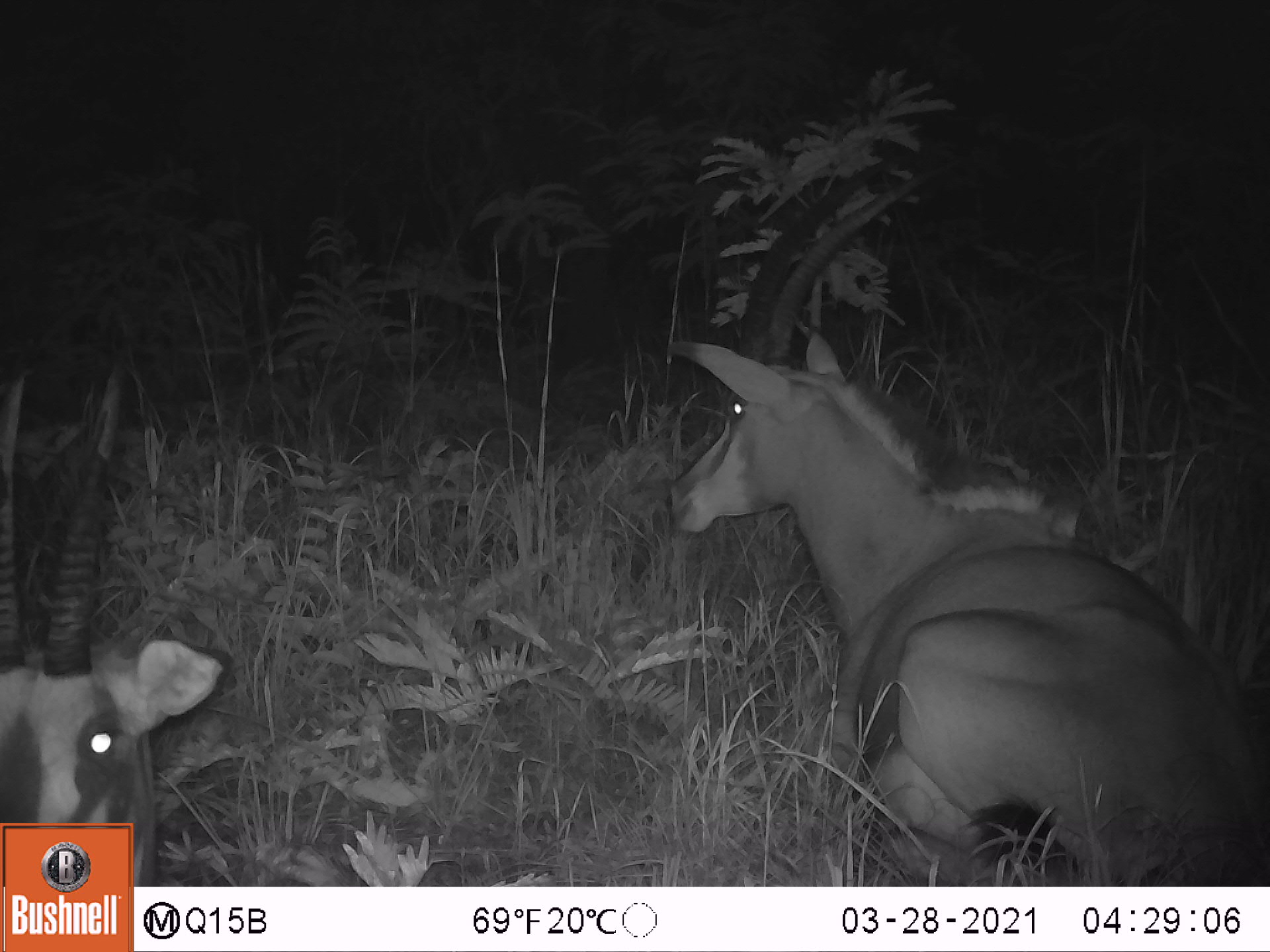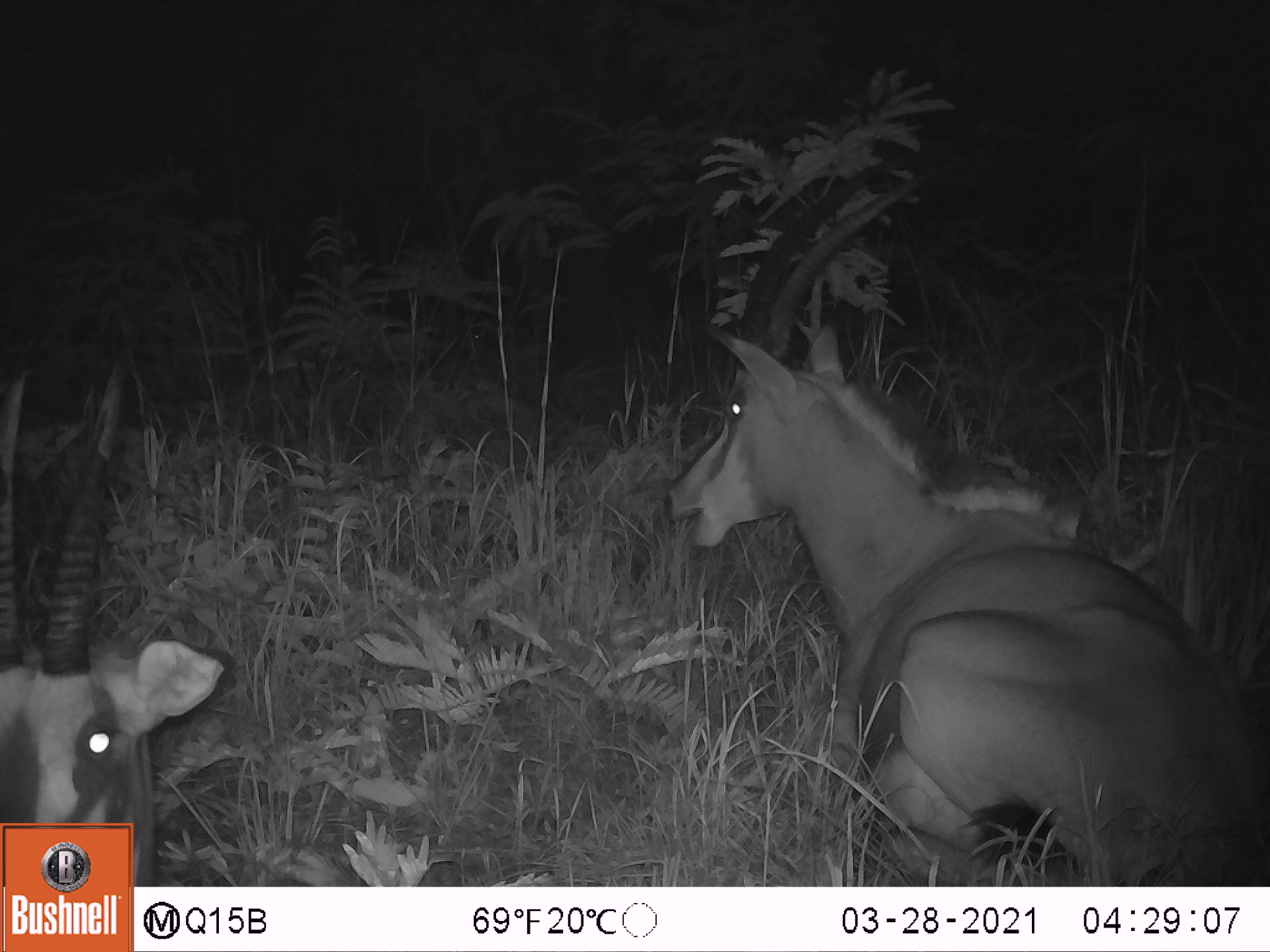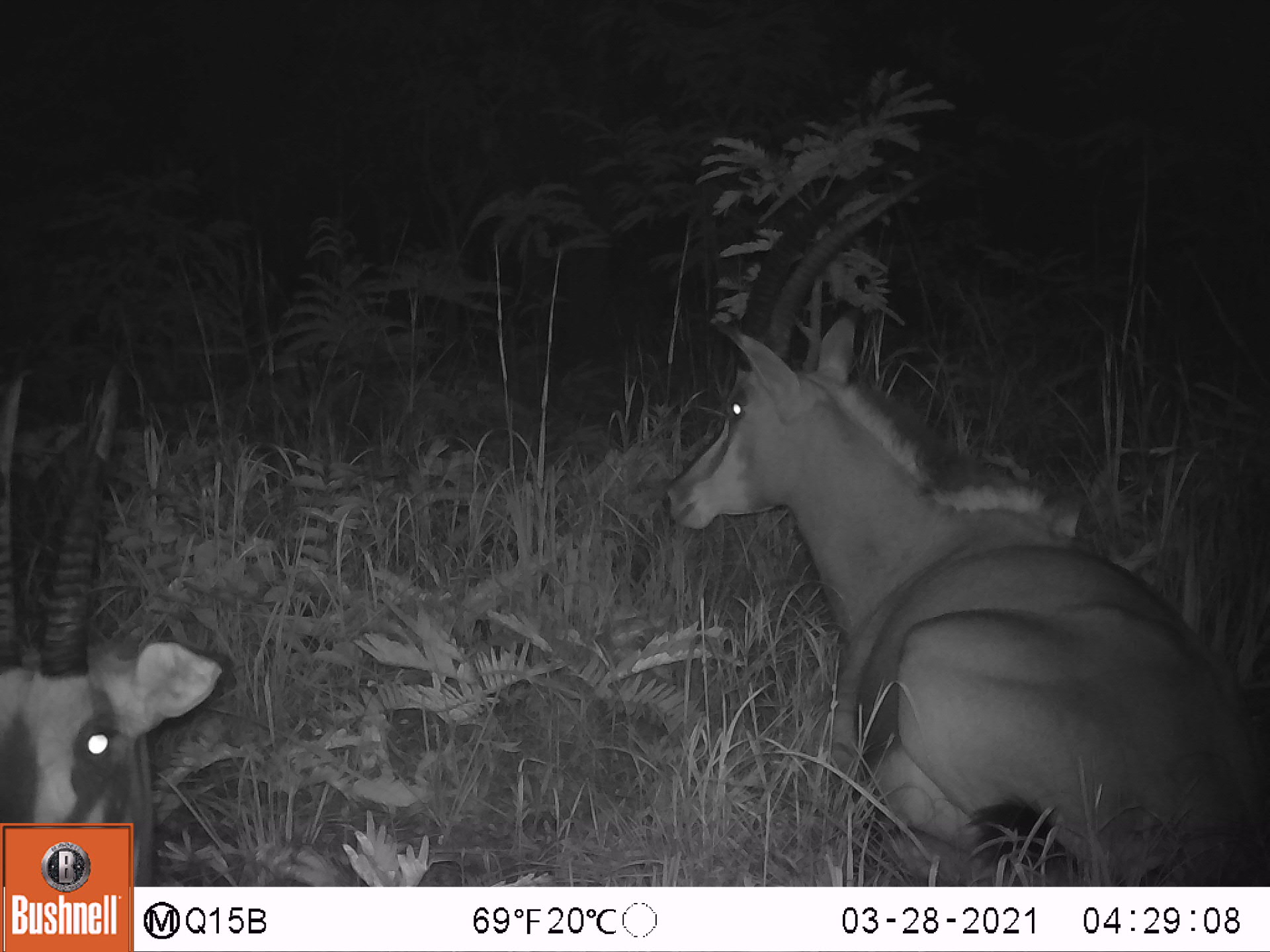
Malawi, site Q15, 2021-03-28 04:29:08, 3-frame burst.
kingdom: Animalia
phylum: Chordata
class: Mammalia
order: Artiodactyla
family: Bovidae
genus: Hippotragus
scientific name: Hippotragus niger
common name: sable antelope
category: sable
Sable (sable antelope) (Hippotragus niger), count 2.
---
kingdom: Animalia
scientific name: Animalia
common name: other animal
Other animal (Animalia), count 1.